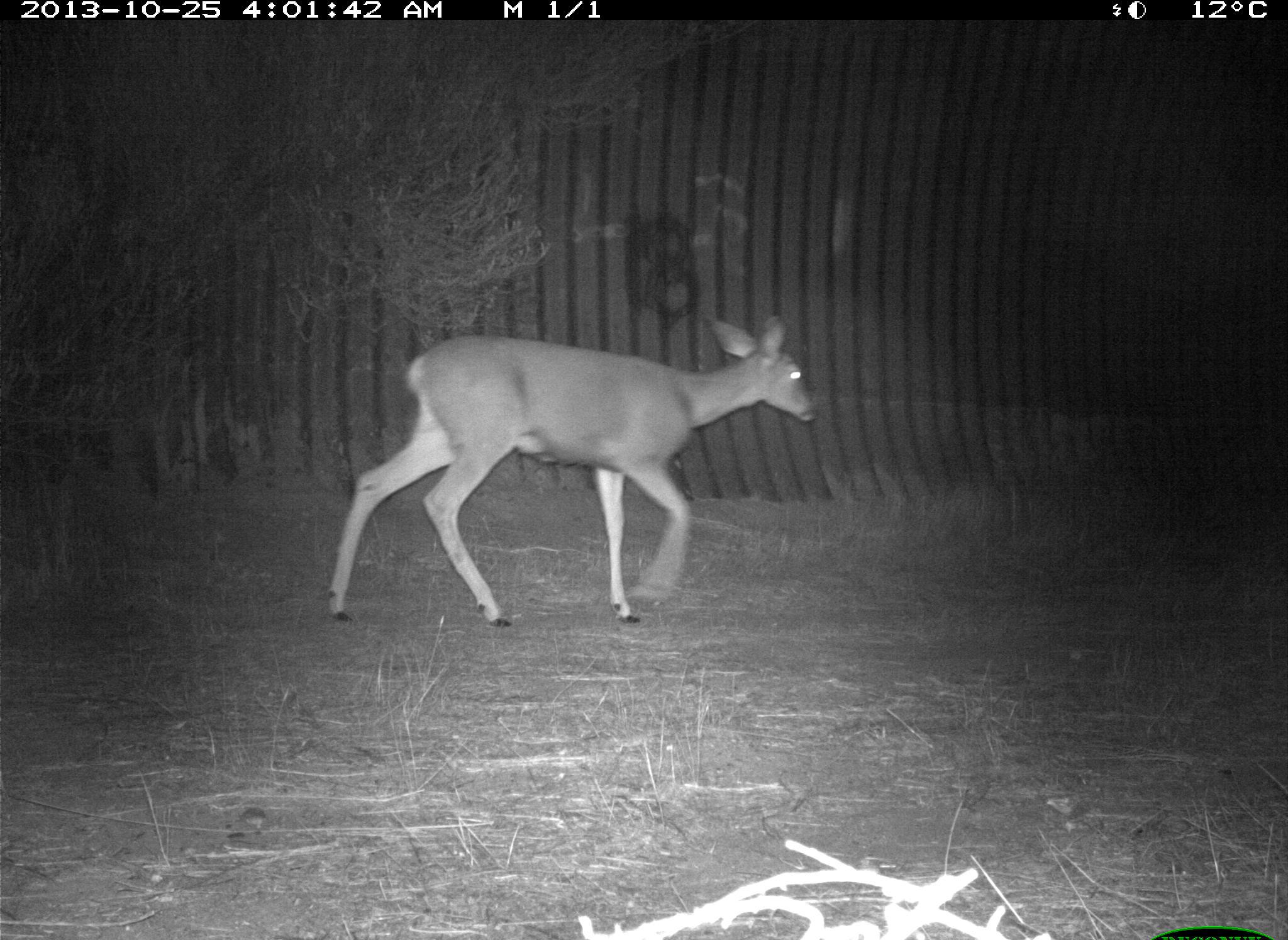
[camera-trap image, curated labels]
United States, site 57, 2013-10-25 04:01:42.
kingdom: Animalia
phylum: Chordata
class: Mammalia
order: Artiodactyla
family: Cervidae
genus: Odocoileus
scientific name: Odocoileus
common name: deer